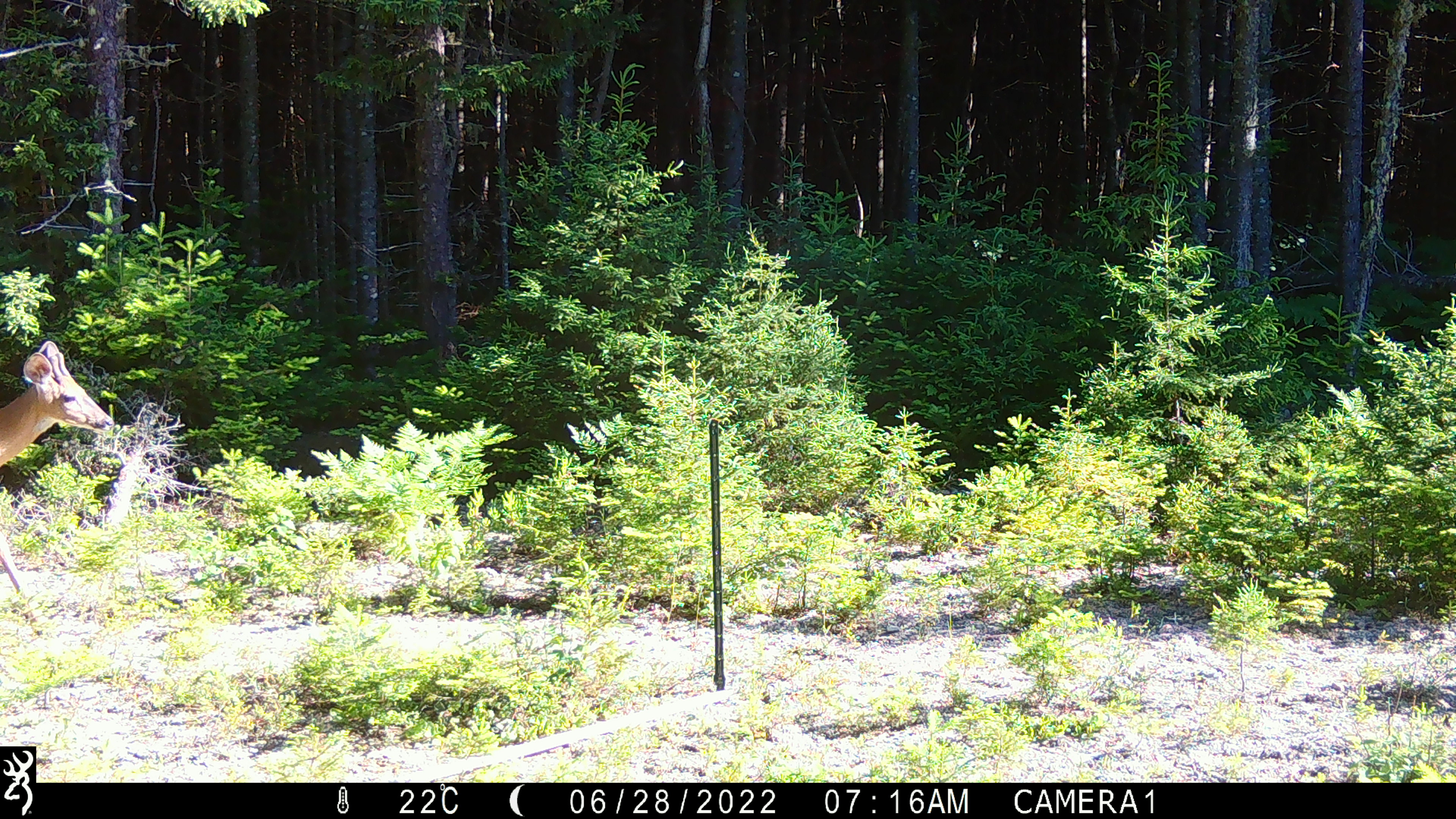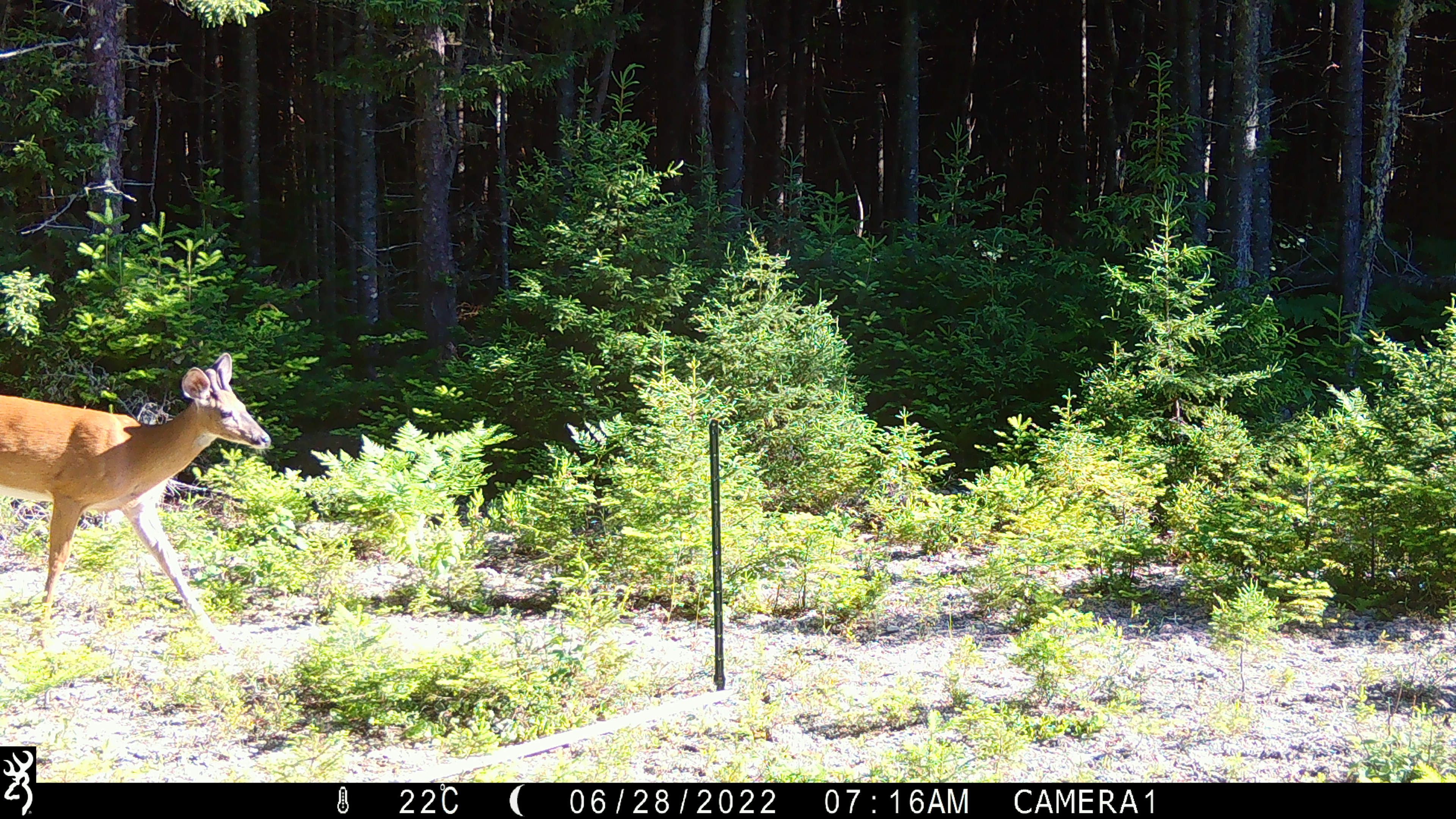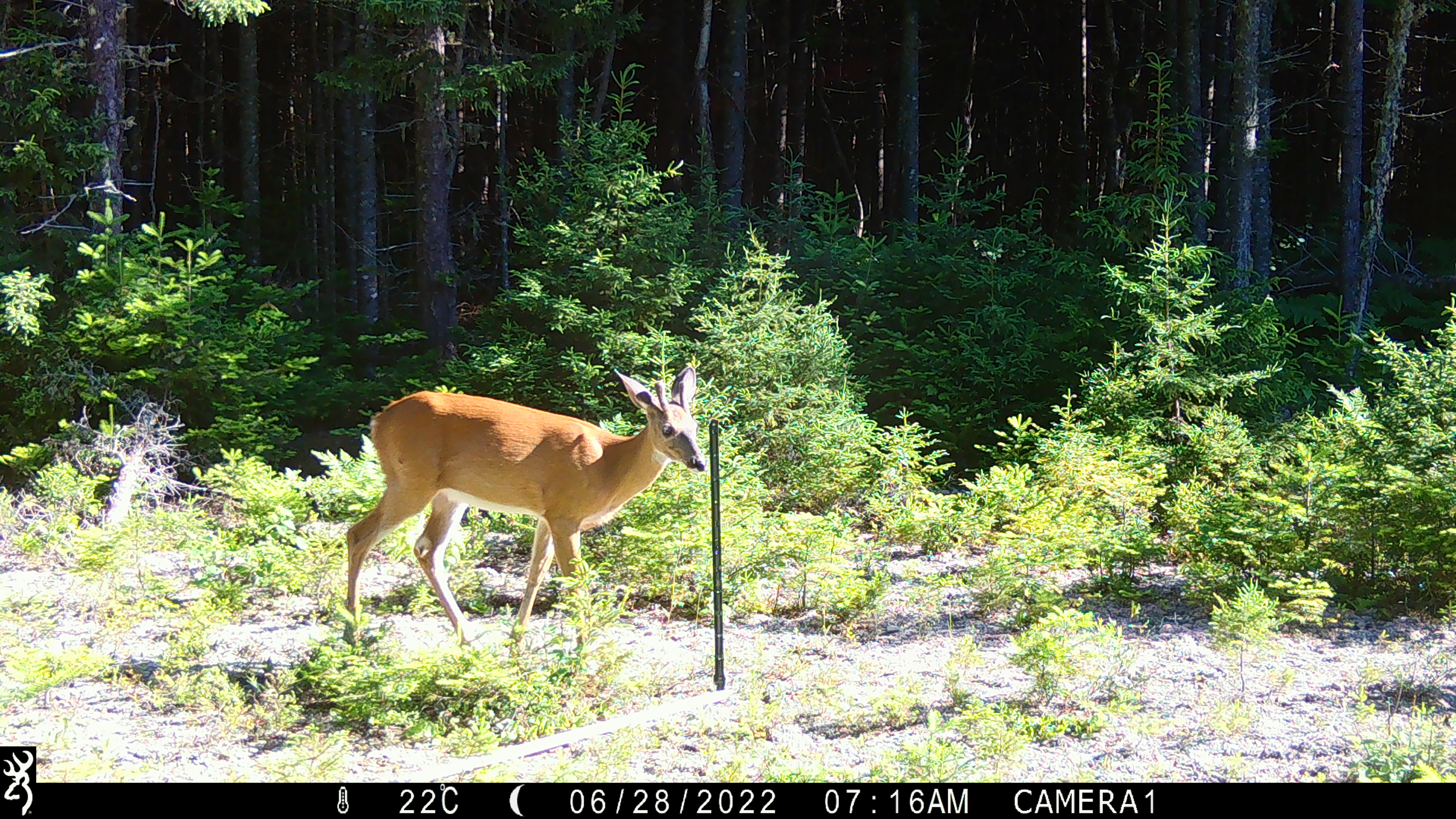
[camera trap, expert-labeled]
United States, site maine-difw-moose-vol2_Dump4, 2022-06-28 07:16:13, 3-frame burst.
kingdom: Animalia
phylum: Chordata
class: Mammalia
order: Artiodactyla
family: Cervidae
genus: Odocoileus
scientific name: Odocoileus virginianus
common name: white-tailed deer